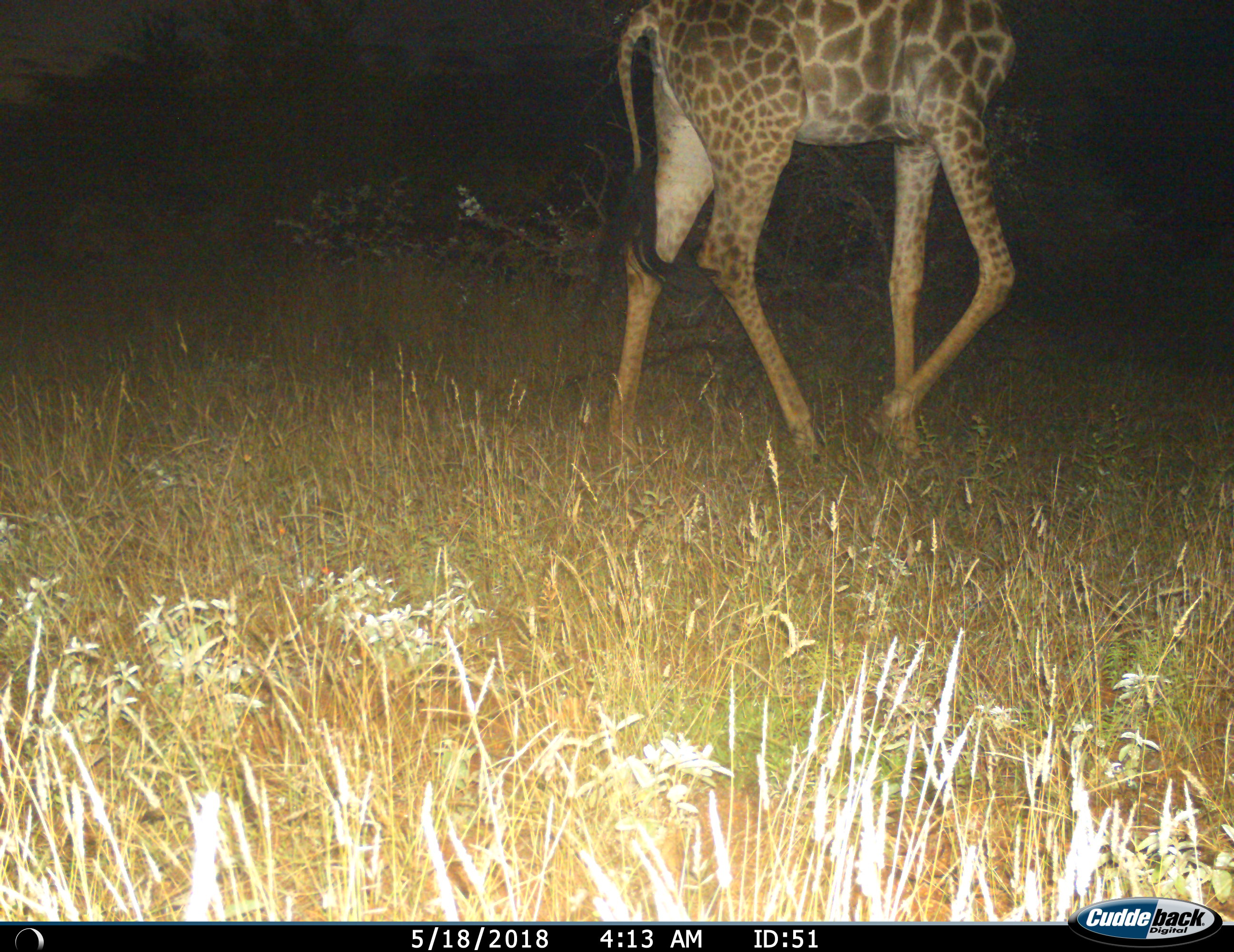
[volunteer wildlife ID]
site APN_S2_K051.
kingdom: Animalia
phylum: Chordata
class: Mammalia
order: Artiodactyla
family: Giraffidae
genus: Giraffa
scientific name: Giraffa camelopardalis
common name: giraffe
Giraffe (Giraffa camelopardalis), count 1. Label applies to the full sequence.